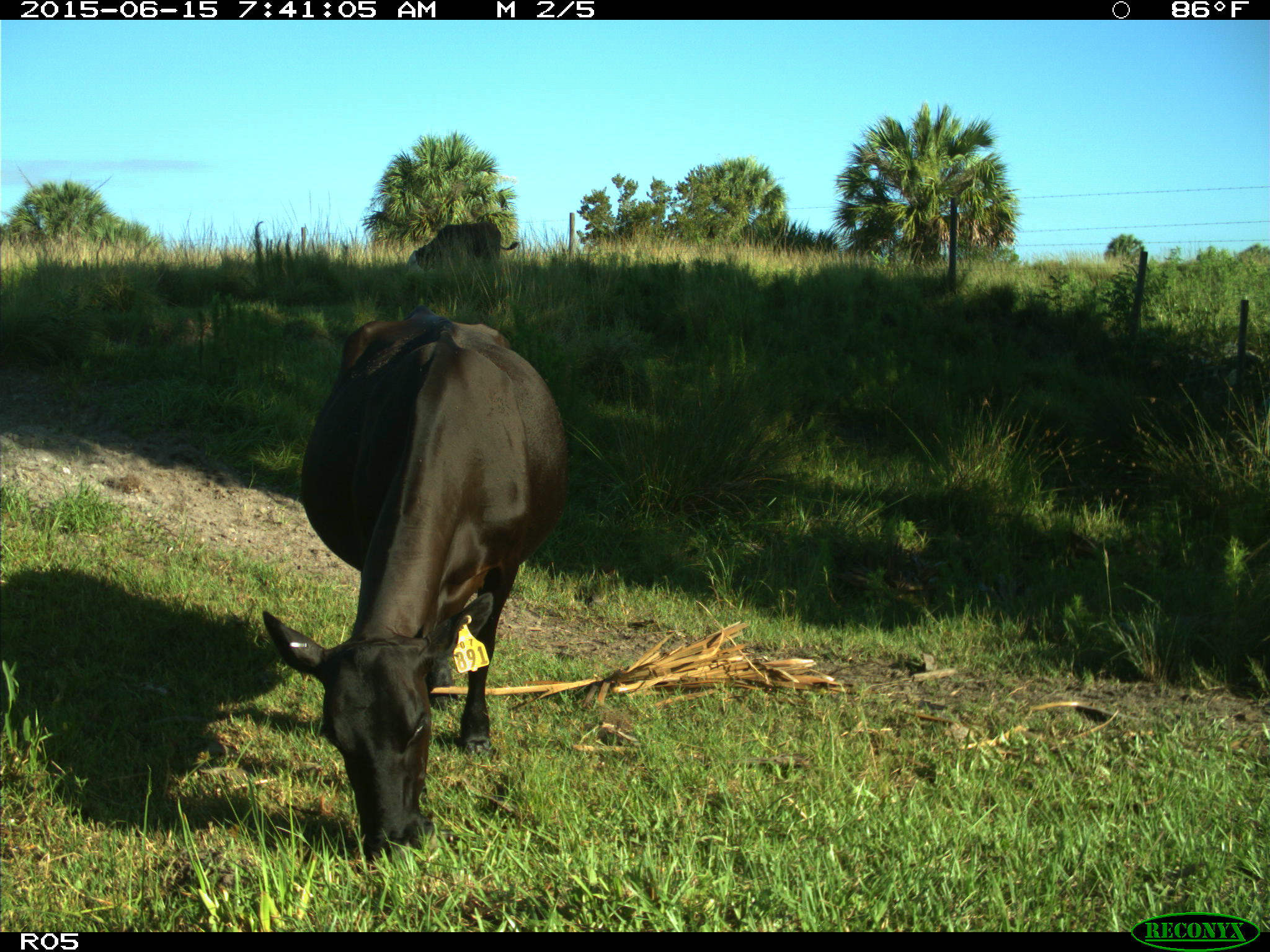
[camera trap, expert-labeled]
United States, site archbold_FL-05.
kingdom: Animalia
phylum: Chordata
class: Mammalia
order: Artiodactyla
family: Bovidae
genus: Bos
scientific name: Bos taurus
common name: domestic cow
Bos taurus (domestic cow).